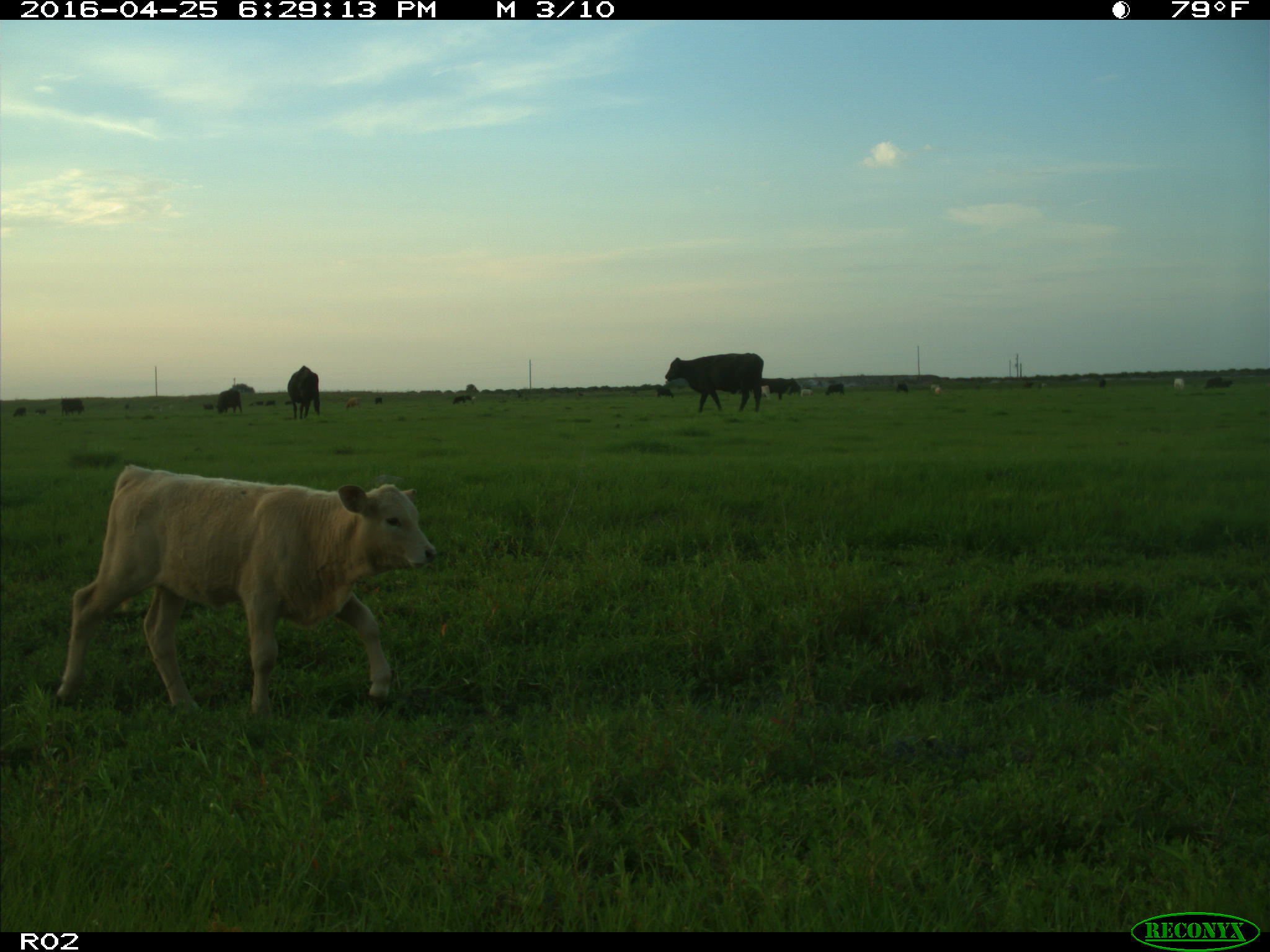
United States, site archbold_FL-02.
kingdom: Animalia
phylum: Chordata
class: Mammalia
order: Artiodactyla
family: Bovidae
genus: Bos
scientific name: Bos taurus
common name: domestic cow